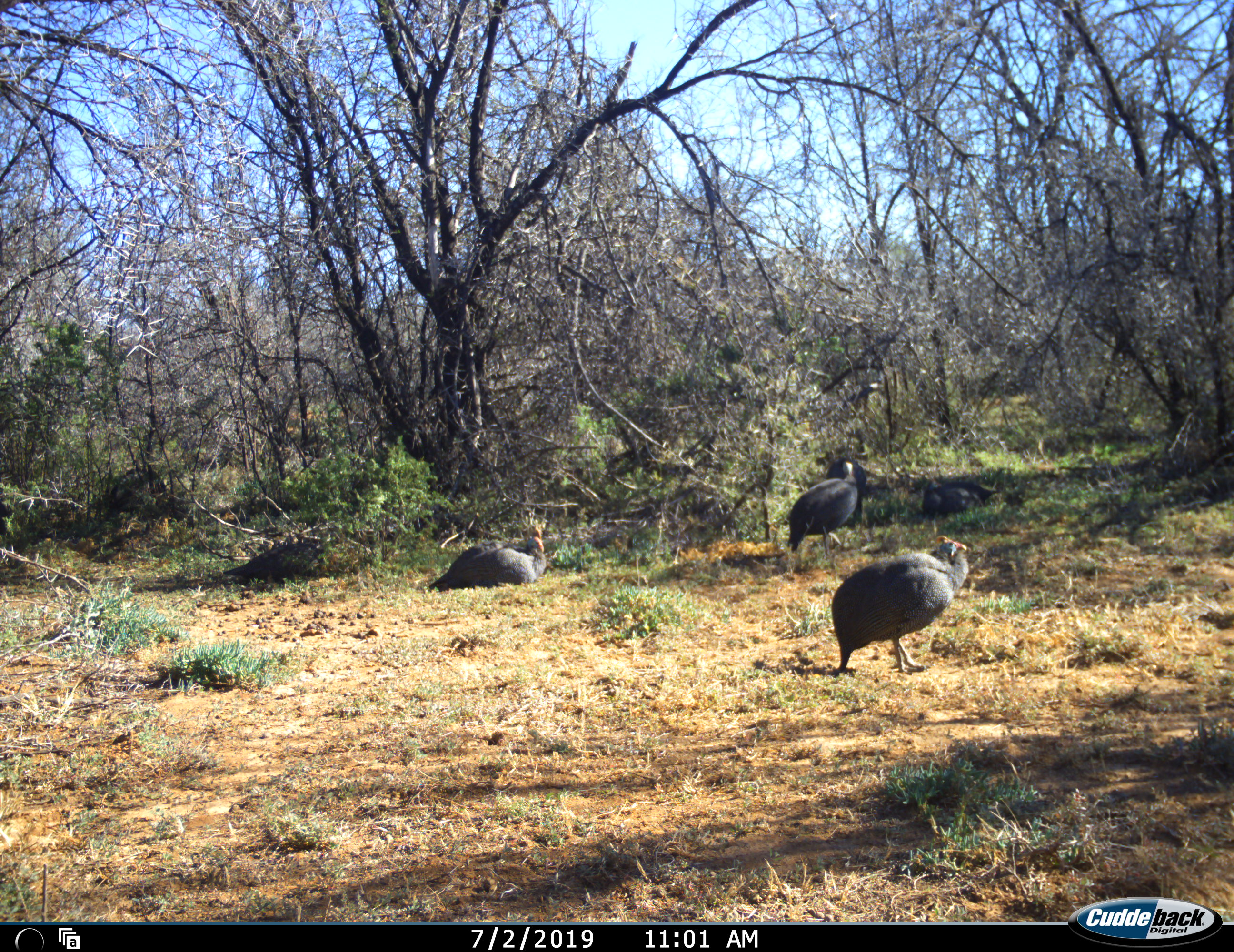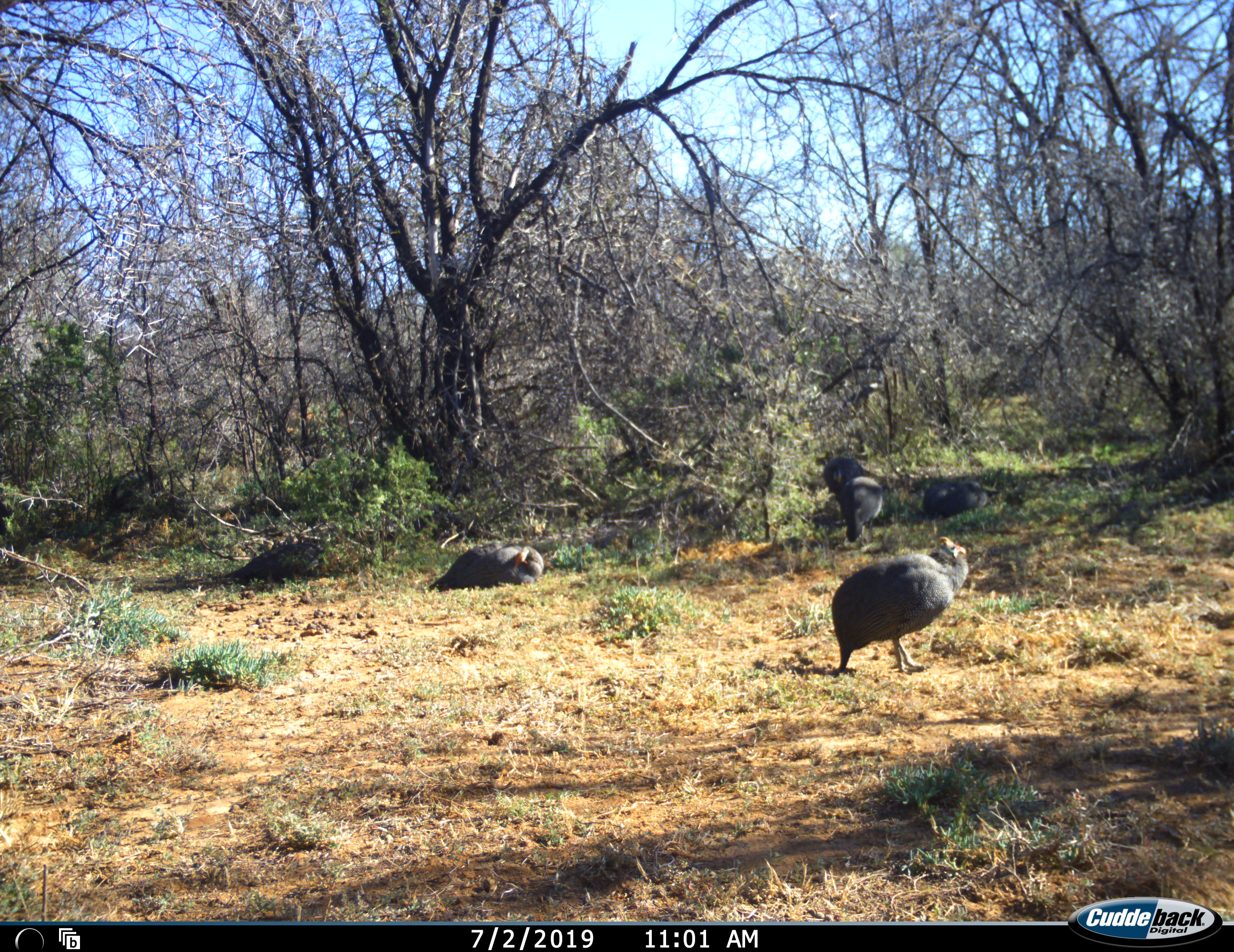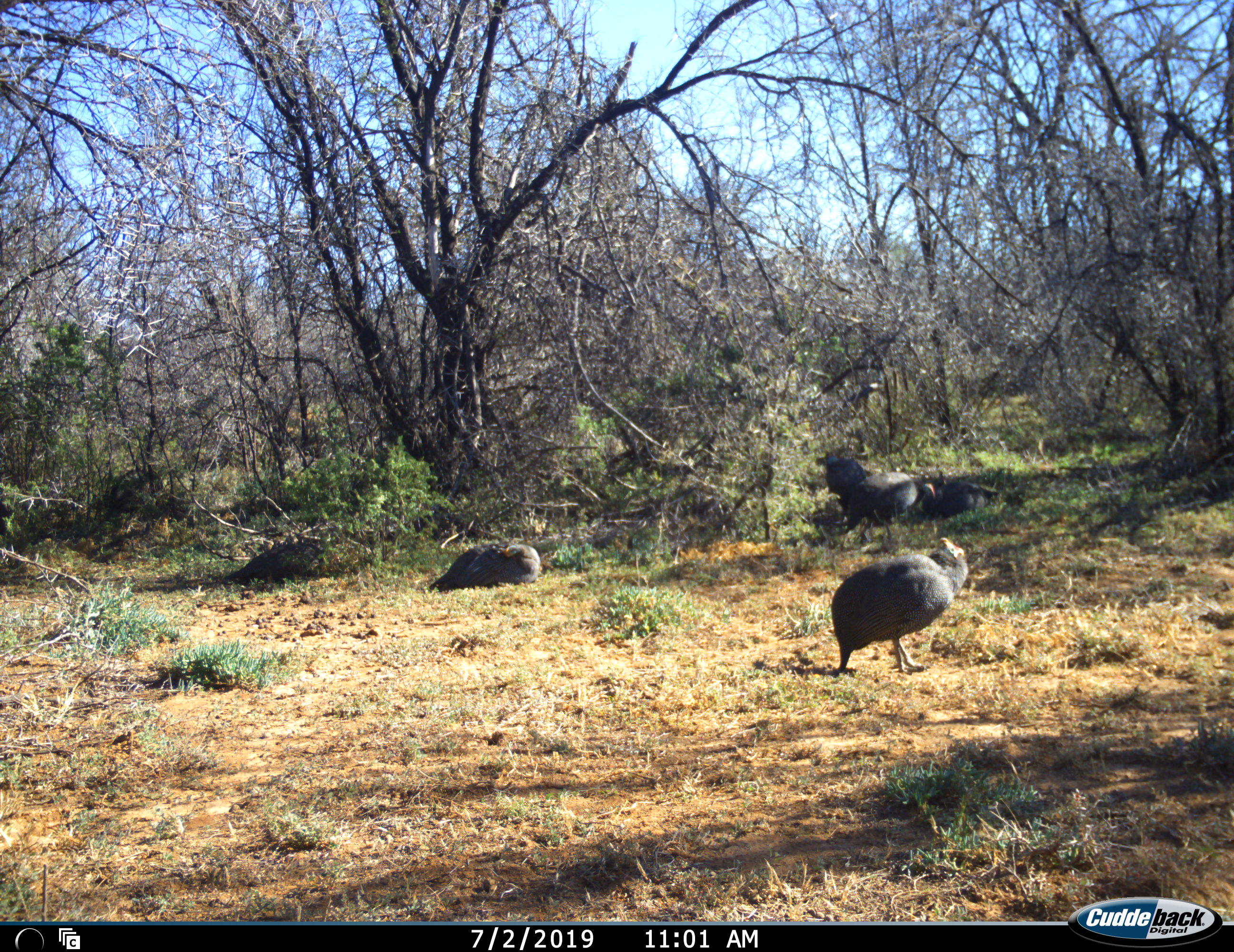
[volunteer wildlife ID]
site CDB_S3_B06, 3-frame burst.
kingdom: Animalia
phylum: Chordata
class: Aves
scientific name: Aves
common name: bird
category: birdother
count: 4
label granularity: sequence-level